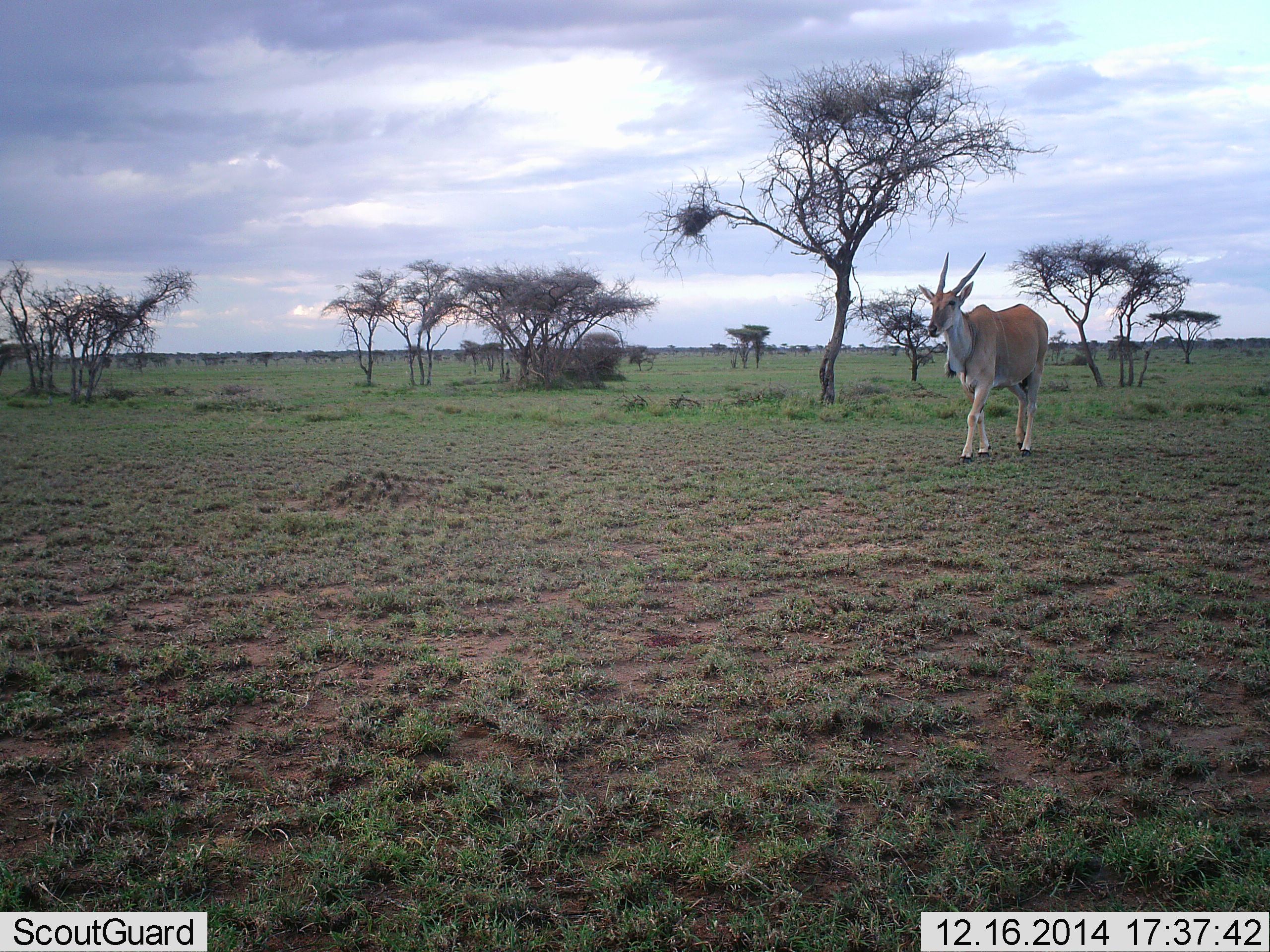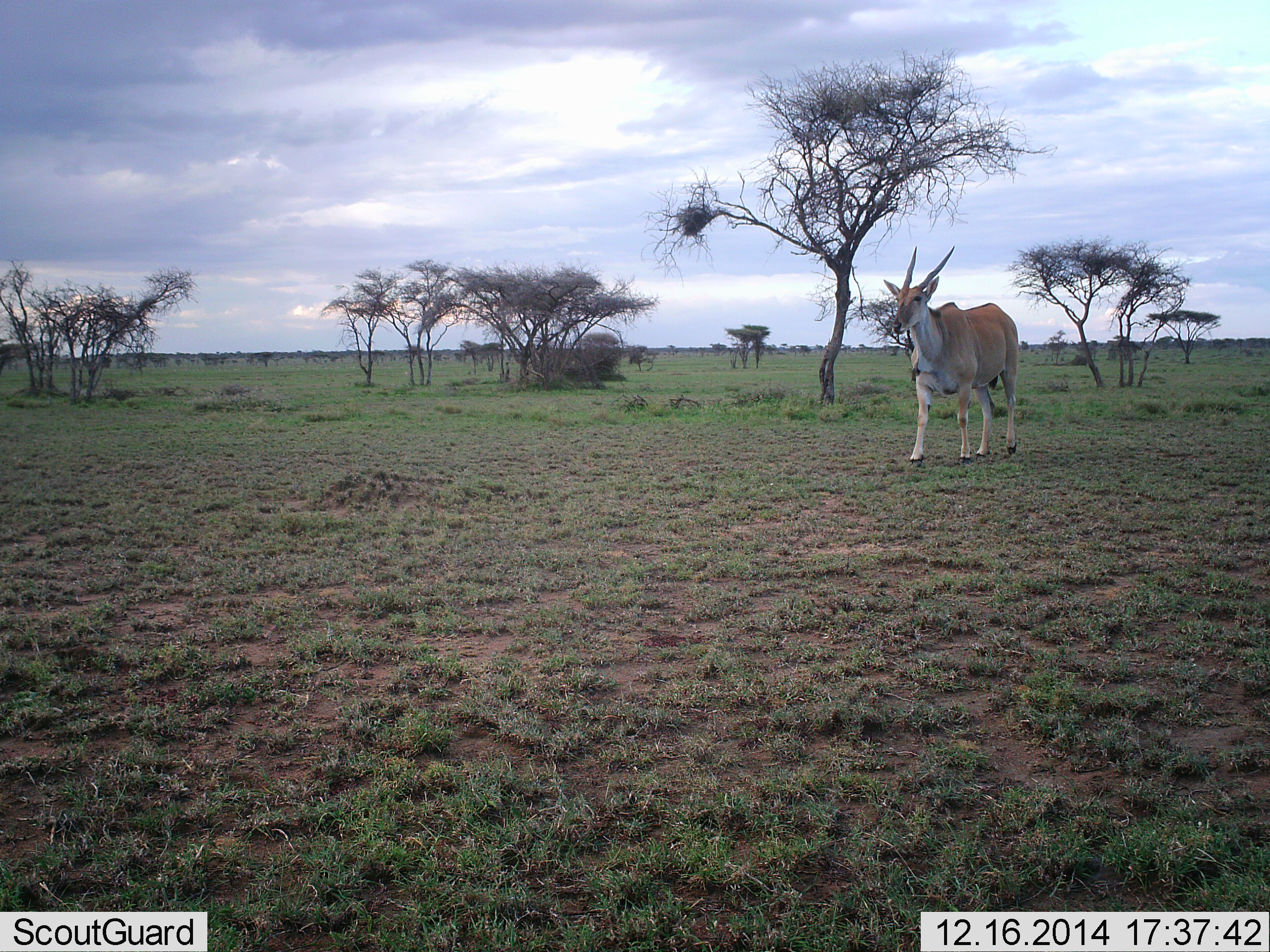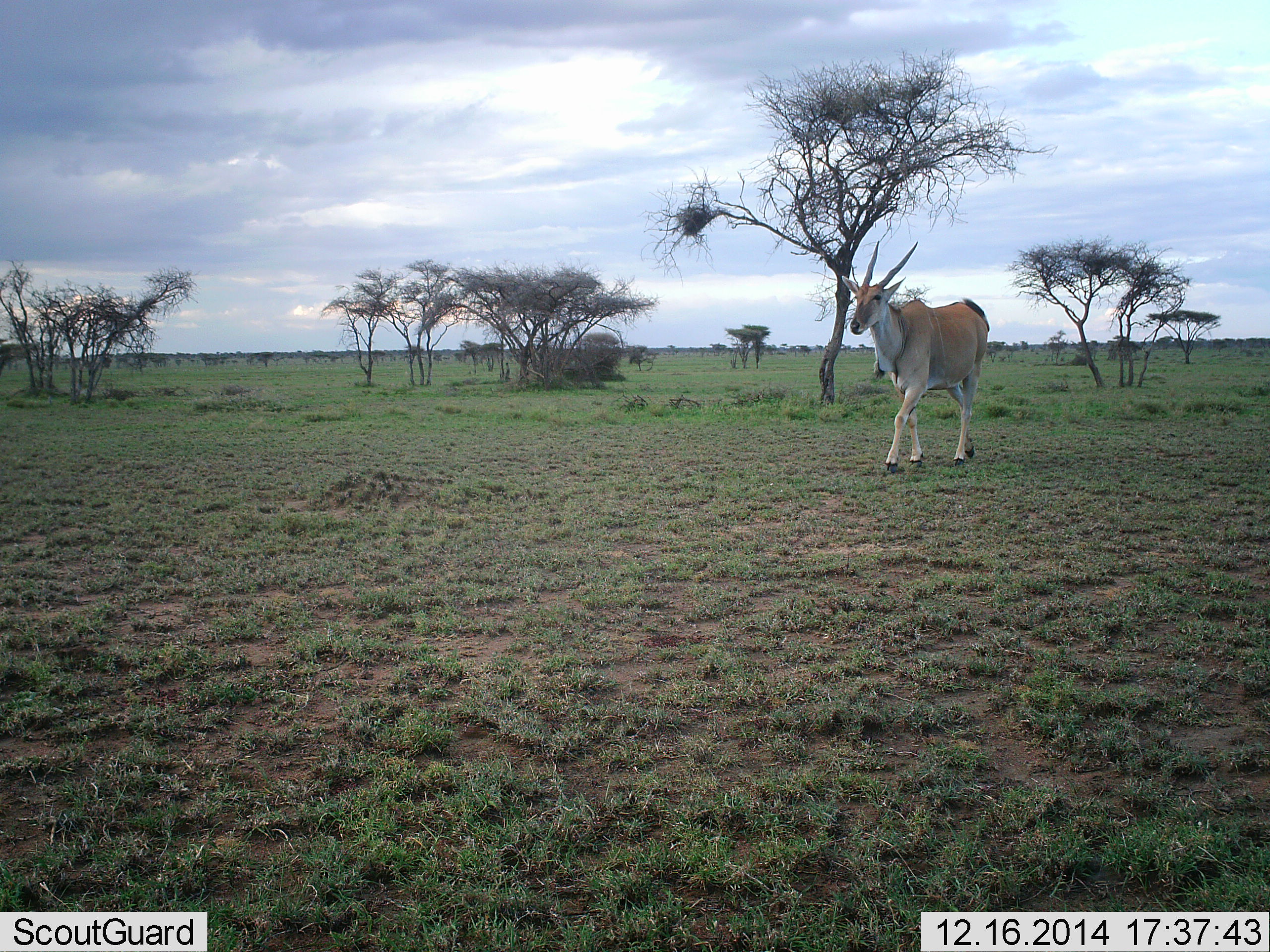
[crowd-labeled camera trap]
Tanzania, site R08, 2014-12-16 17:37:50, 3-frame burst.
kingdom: Animalia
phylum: Chordata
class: Mammalia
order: Artiodactyla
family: Bovidae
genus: Tragelaphus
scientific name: Tragelaphus oryx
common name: eland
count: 1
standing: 0%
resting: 0%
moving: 100%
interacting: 0%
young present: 0%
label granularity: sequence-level